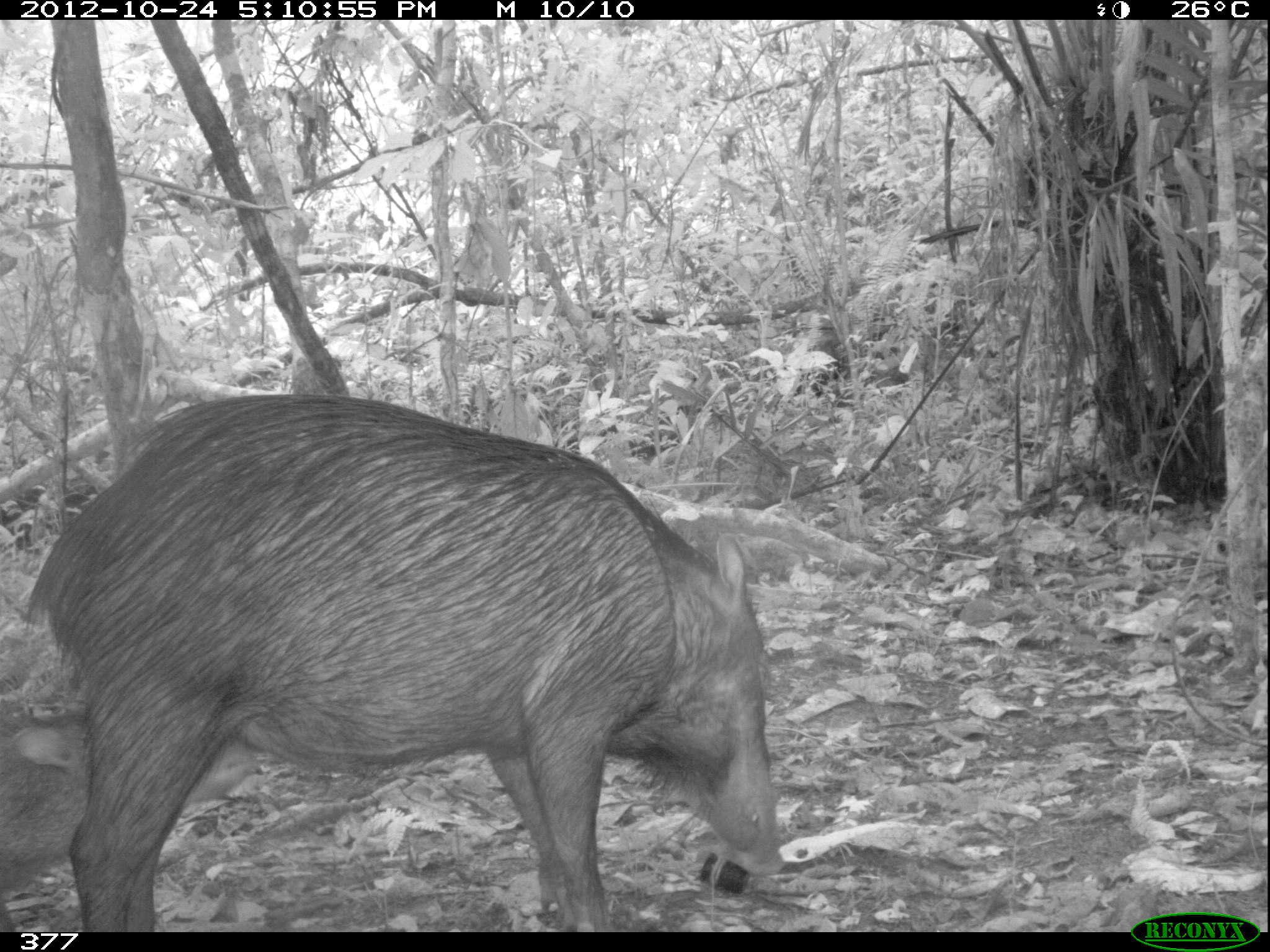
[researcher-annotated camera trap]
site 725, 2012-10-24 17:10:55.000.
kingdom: Animalia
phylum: Chordata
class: Mammalia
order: Artiodactyla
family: Tayassuidae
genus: Tayassu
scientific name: Tayassu pecari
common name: white-lipped peccary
Tayassu pecari (white-lipped peccary).